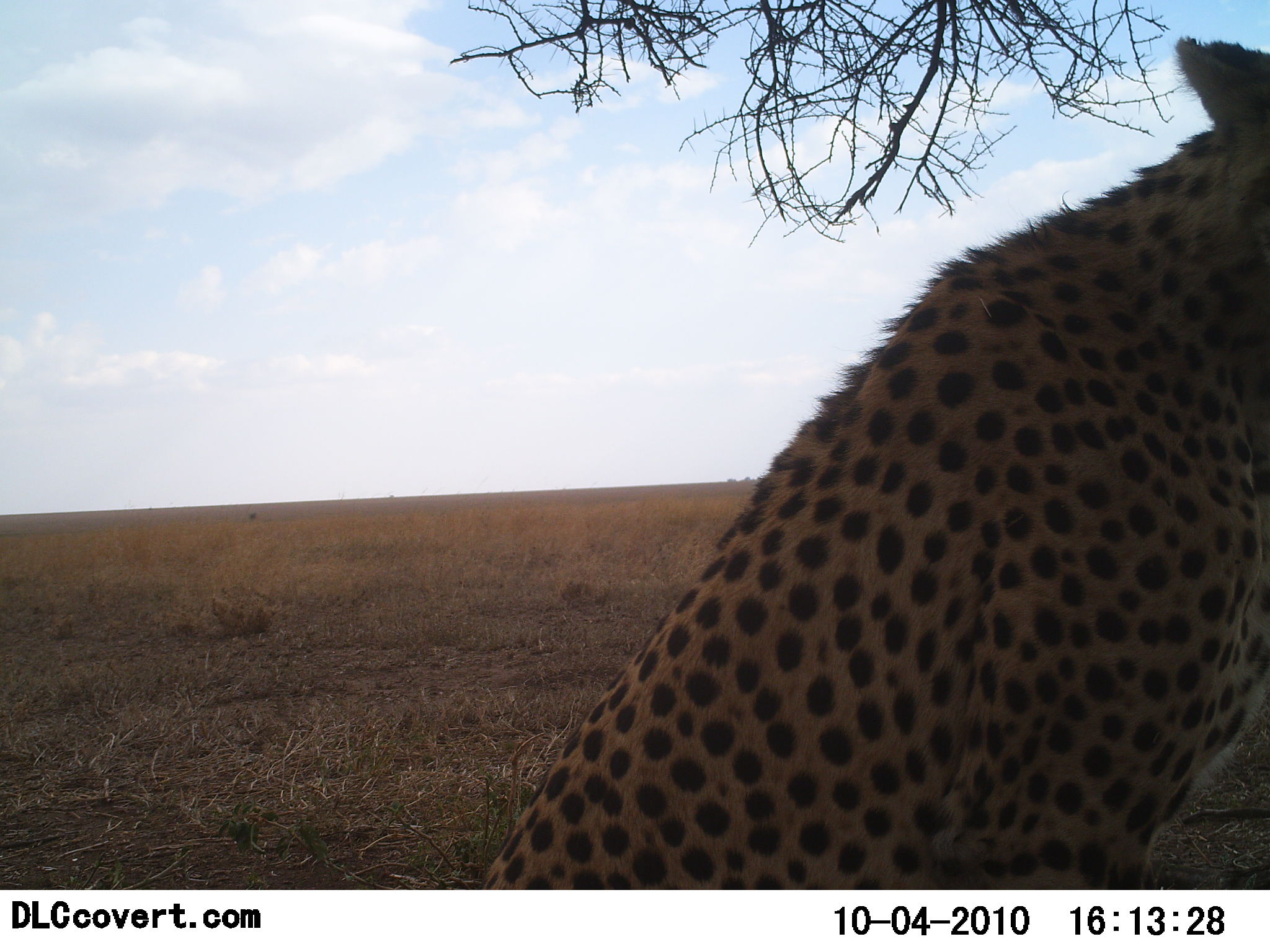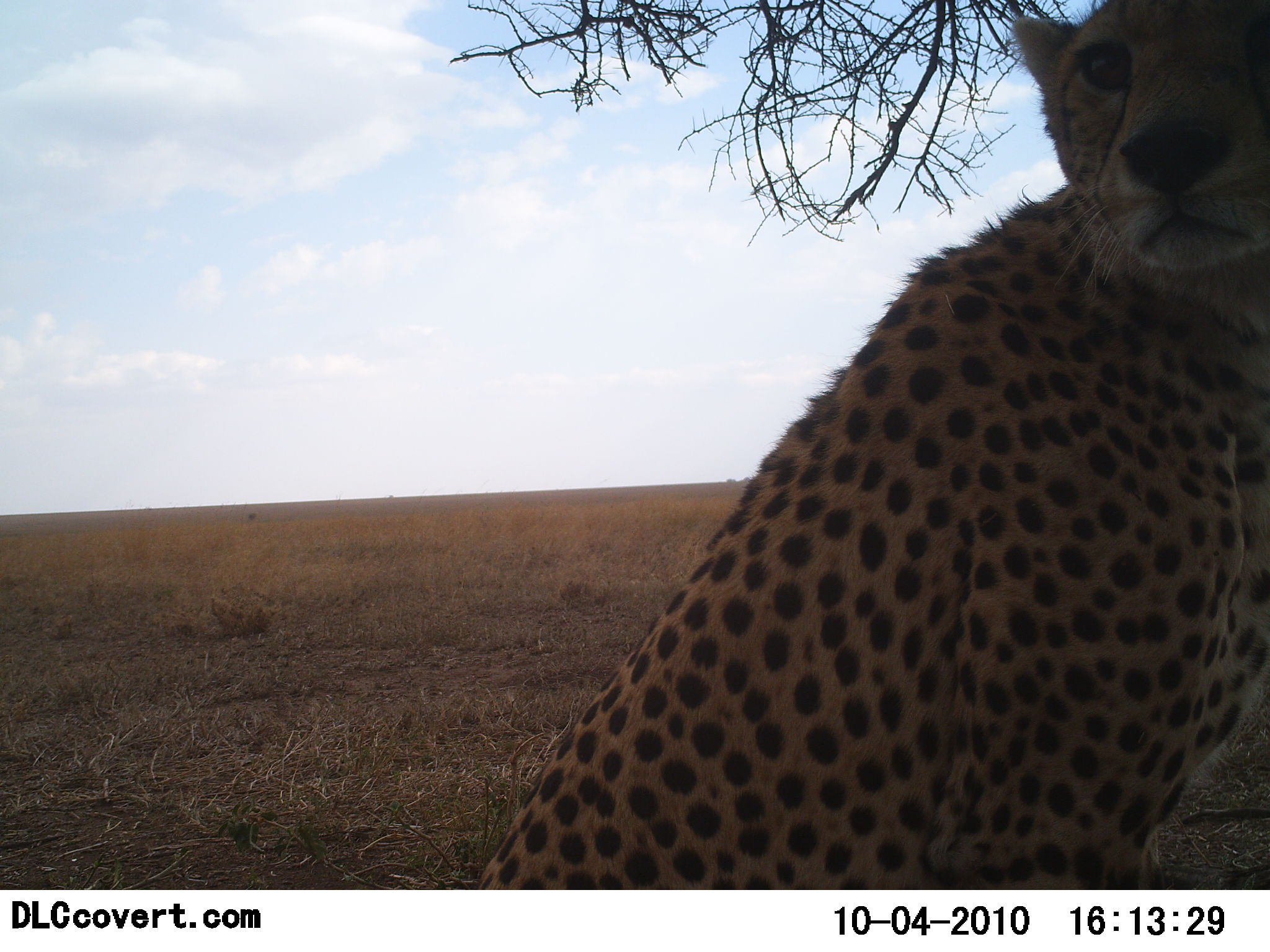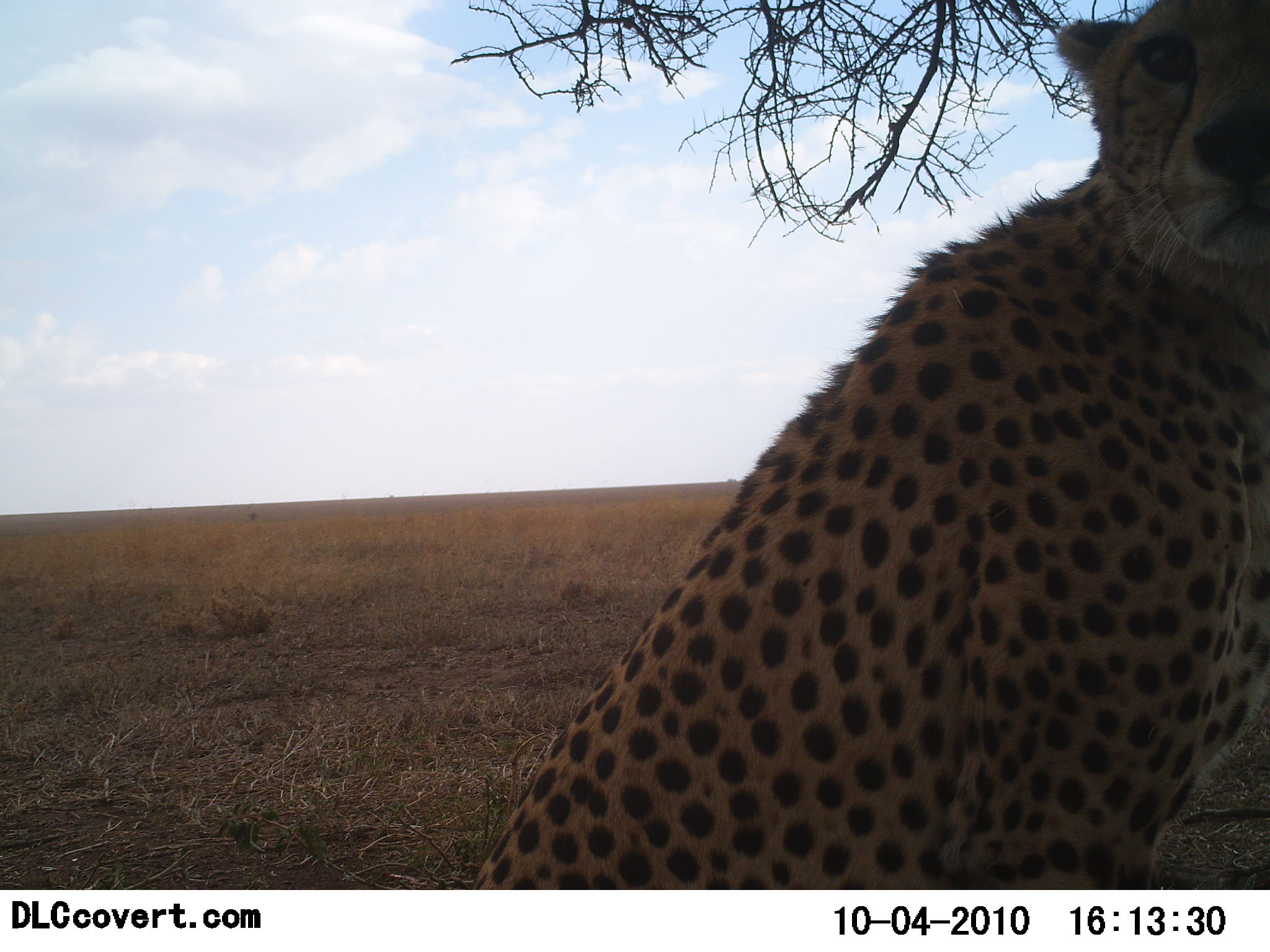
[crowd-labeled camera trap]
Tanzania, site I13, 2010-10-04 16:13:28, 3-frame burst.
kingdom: Animalia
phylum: Chordata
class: Mammalia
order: Carnivora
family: Felidae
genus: Acinonyx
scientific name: Acinonyx jubatus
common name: cheetah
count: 1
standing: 19%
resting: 90%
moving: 5%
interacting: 0%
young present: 5%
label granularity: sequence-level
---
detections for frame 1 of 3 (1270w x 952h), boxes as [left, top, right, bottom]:
animal: [475, 36, 1268, 889]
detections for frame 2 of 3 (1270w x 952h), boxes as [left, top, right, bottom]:
animal: [469, 0, 1269, 891]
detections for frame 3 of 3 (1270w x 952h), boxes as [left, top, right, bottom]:
animal: [474, 2, 1270, 894]